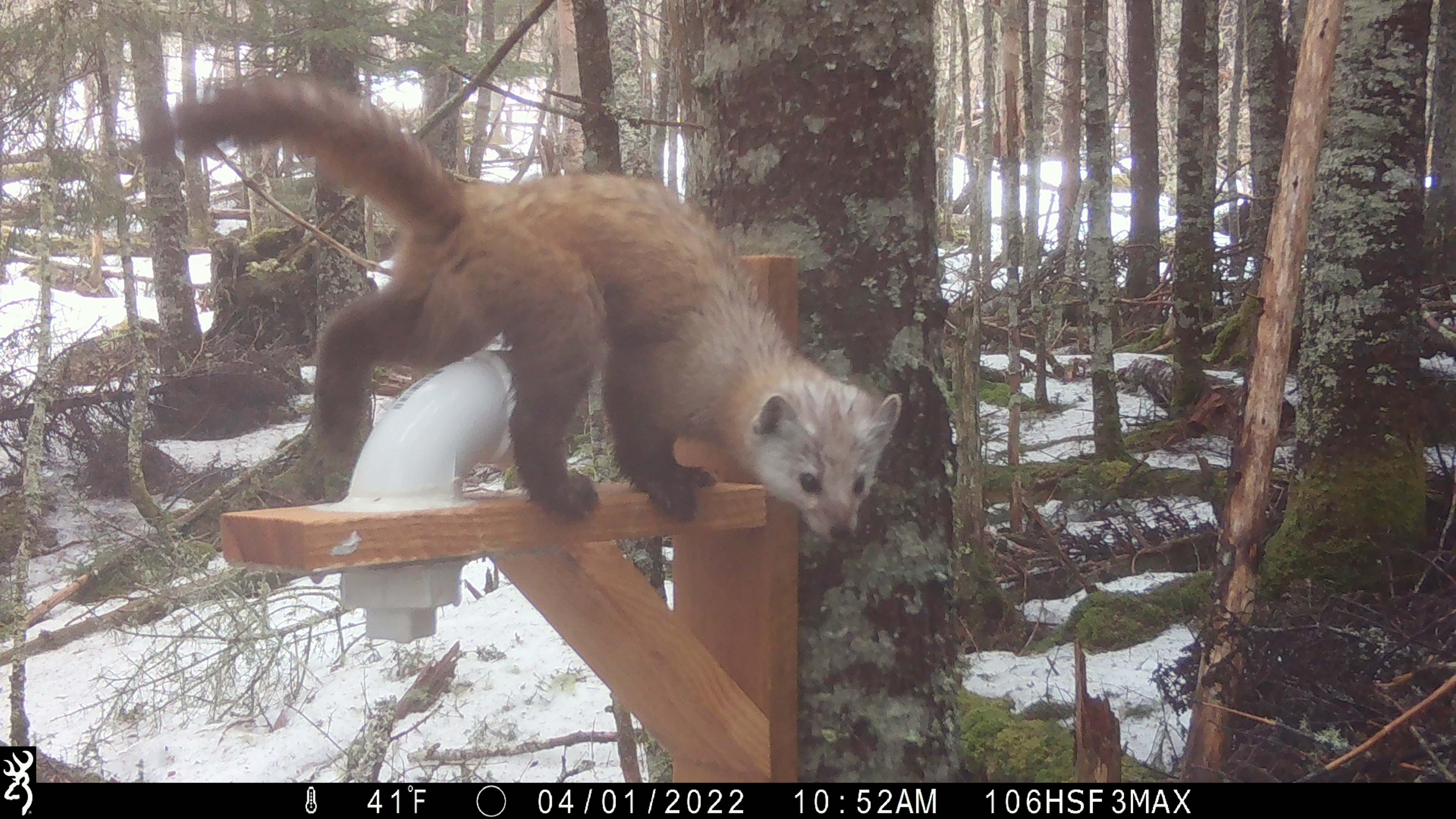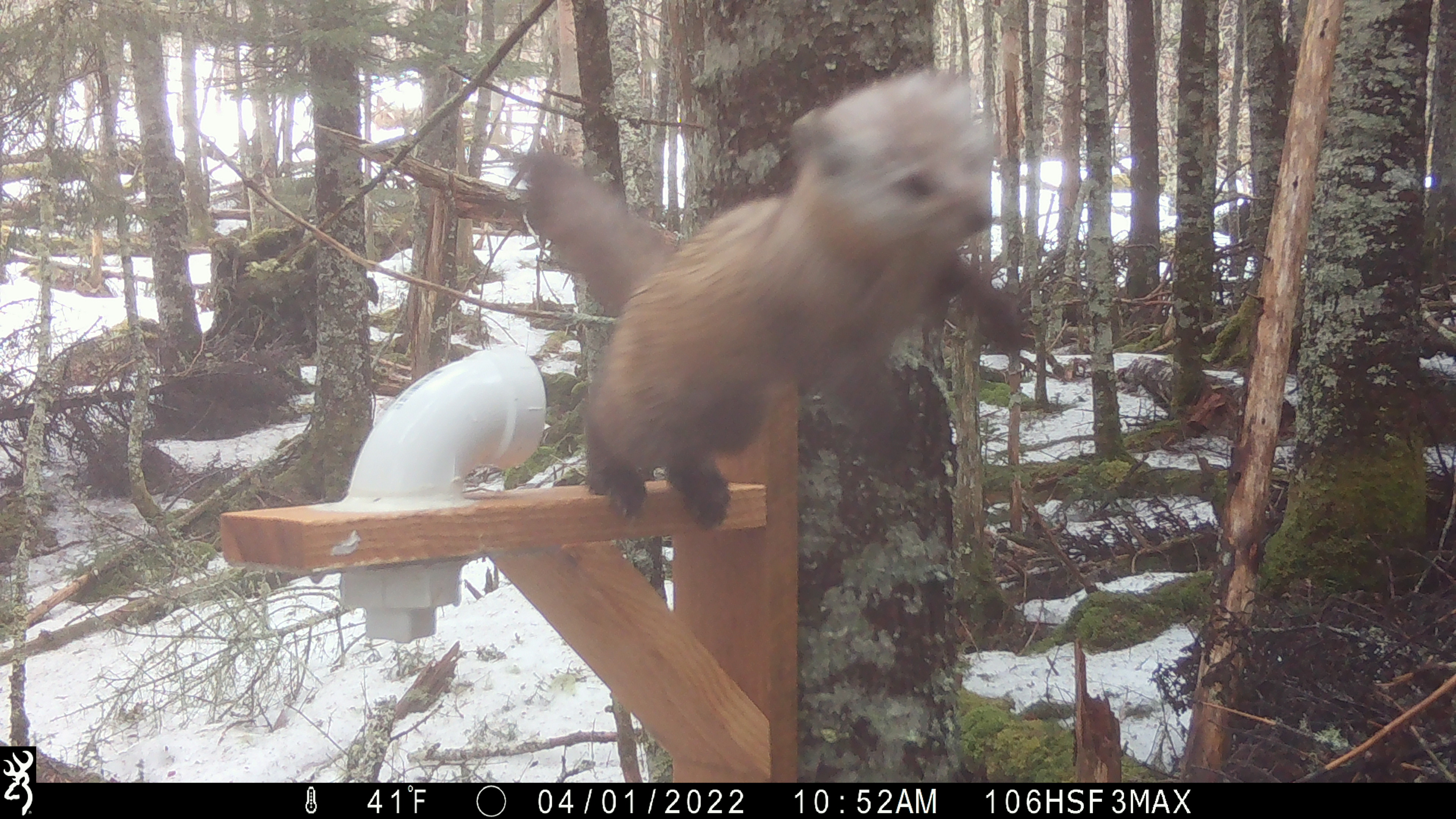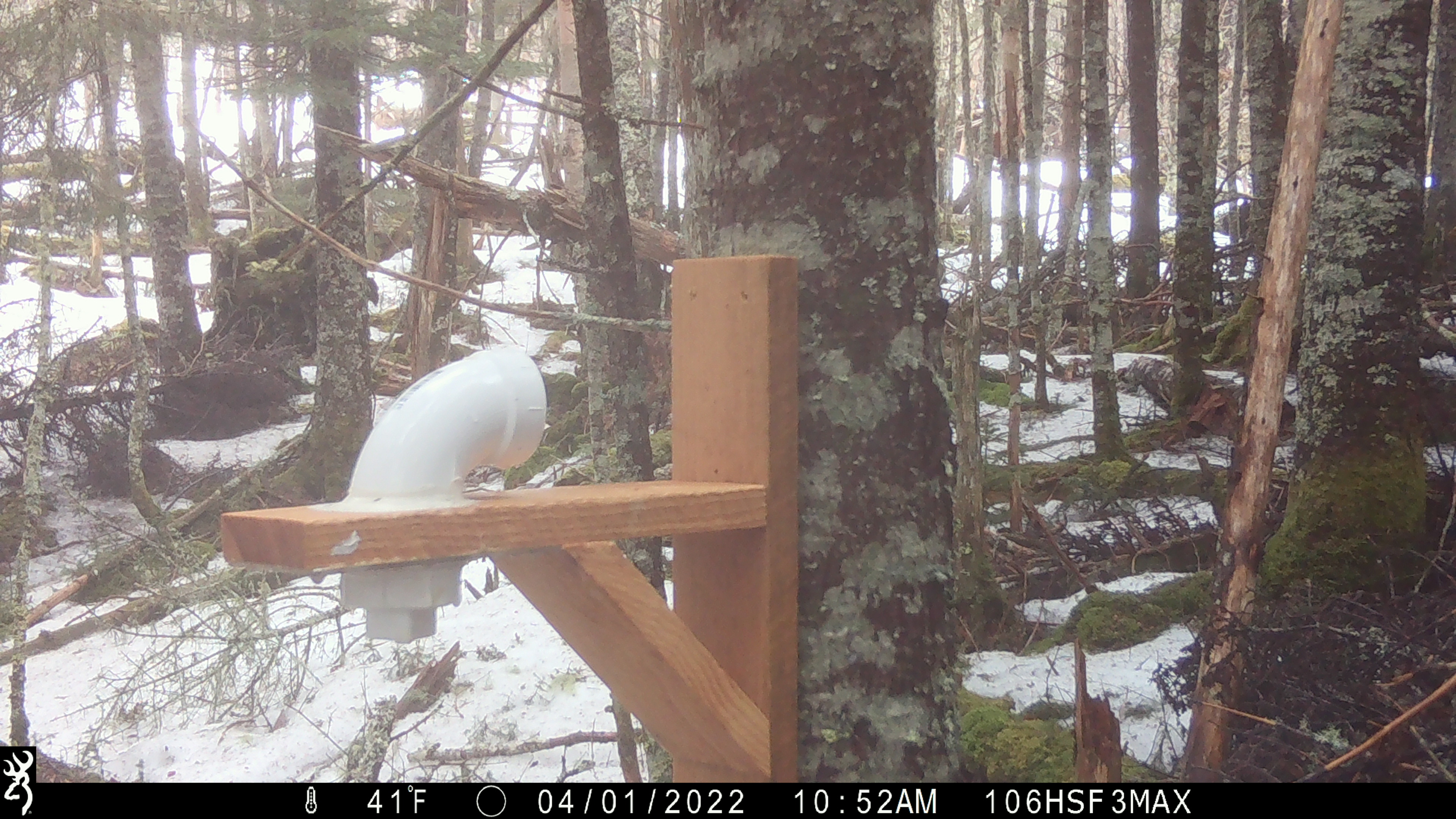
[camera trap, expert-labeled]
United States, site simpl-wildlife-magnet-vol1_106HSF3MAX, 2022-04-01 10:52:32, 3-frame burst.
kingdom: Animalia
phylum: Chordata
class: Mammalia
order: Carnivora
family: Mustelidae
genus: Martes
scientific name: Martes americana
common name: american marten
American marten (Martes americana).